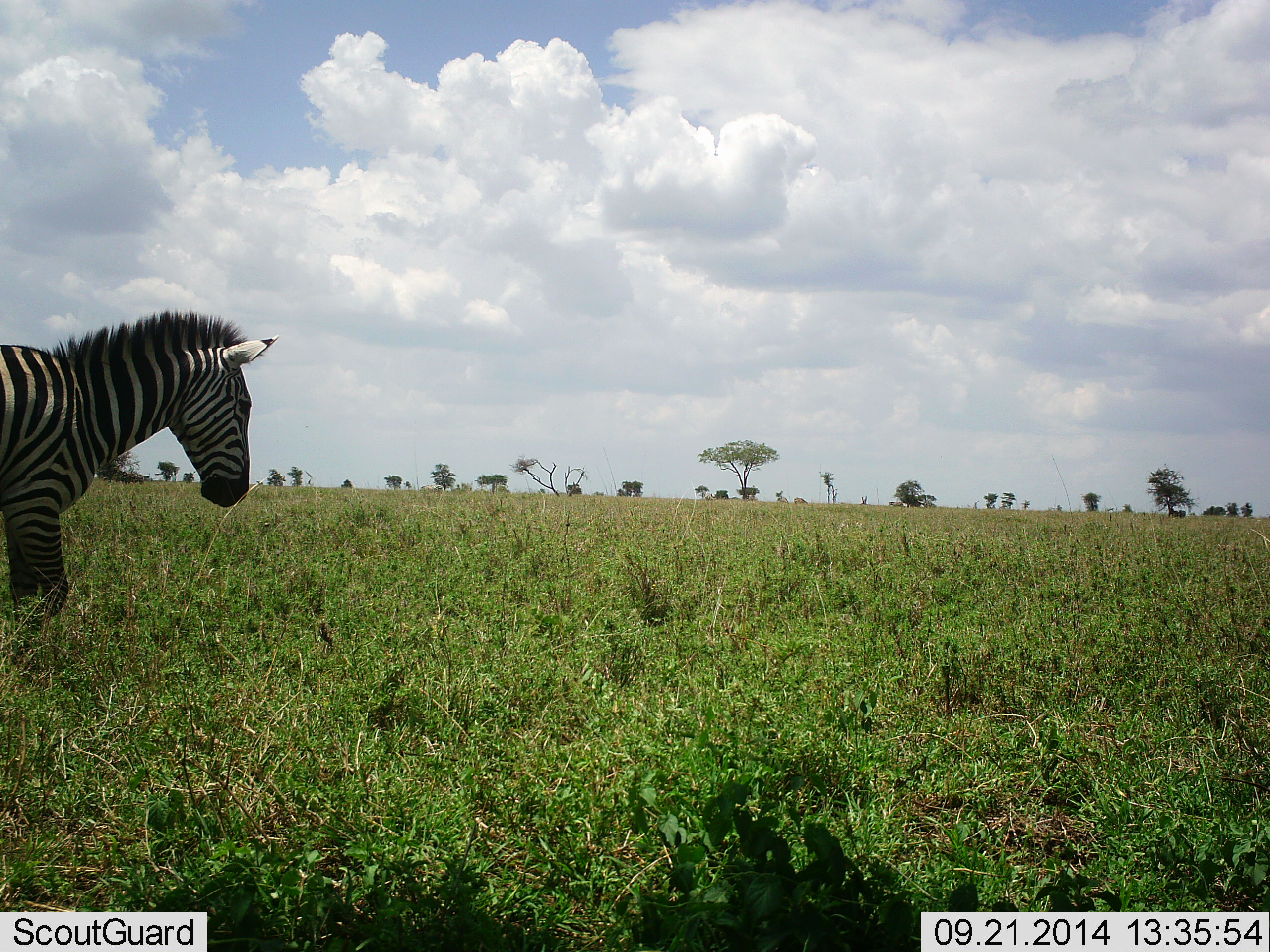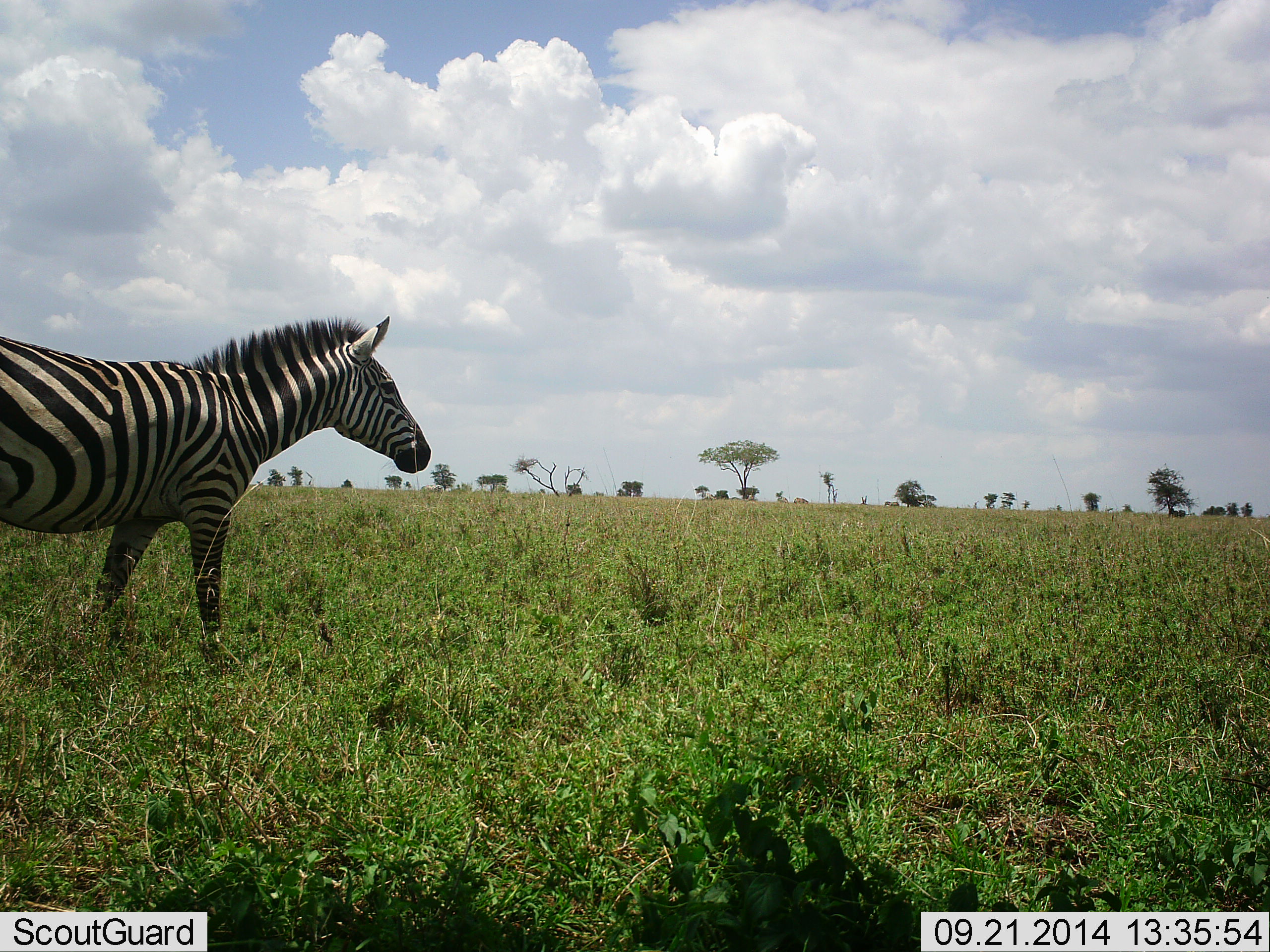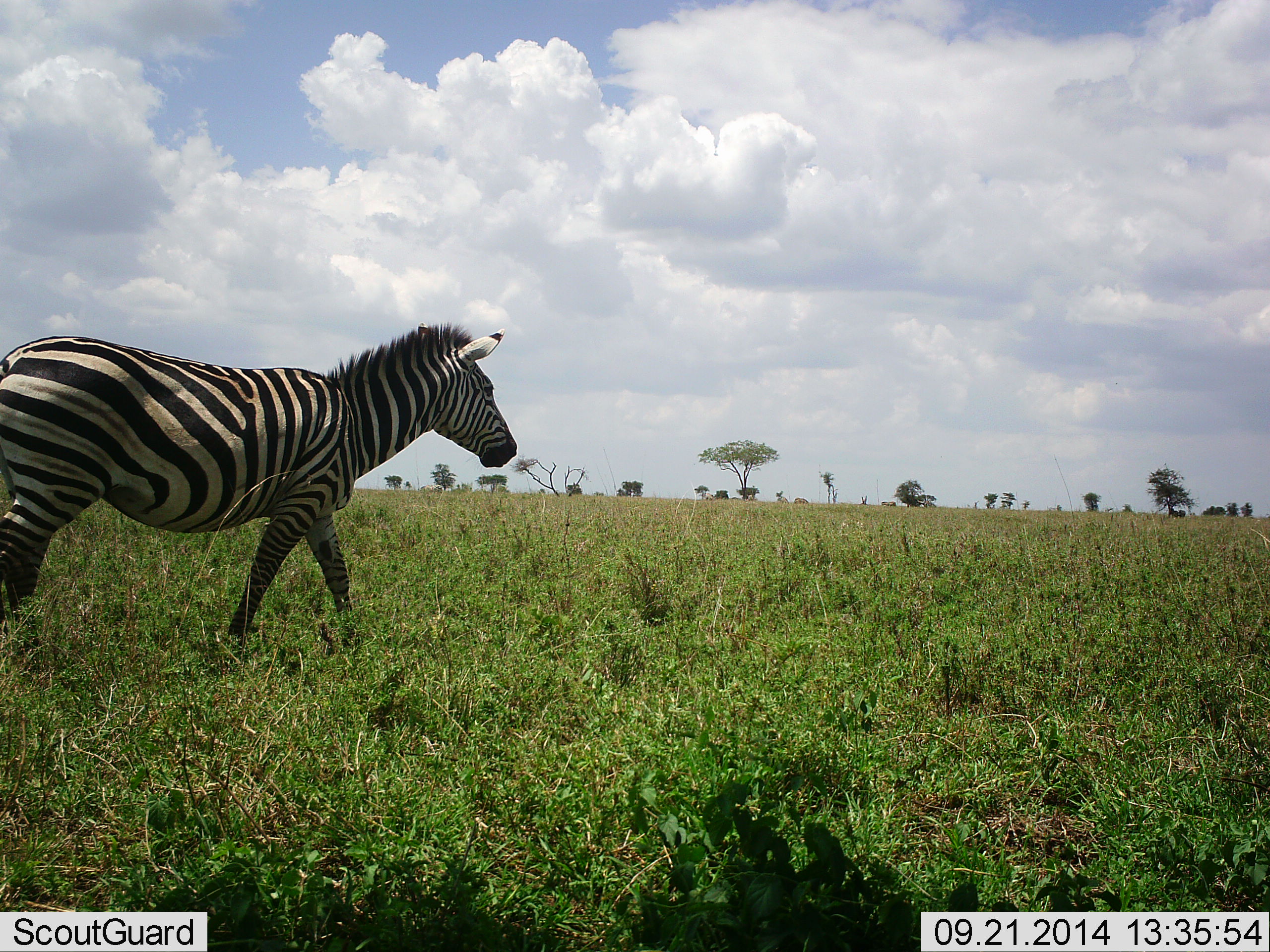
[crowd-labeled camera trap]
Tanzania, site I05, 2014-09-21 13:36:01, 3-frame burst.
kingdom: Animalia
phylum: Chordata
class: Mammalia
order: Perissodactyla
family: Equidae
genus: Equus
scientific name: Equus quagga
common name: plains zebra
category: zebra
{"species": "zebra (plains zebra) (Equus quagga)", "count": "1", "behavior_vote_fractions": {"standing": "18%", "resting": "0%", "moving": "82%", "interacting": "0%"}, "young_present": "0%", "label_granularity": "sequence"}